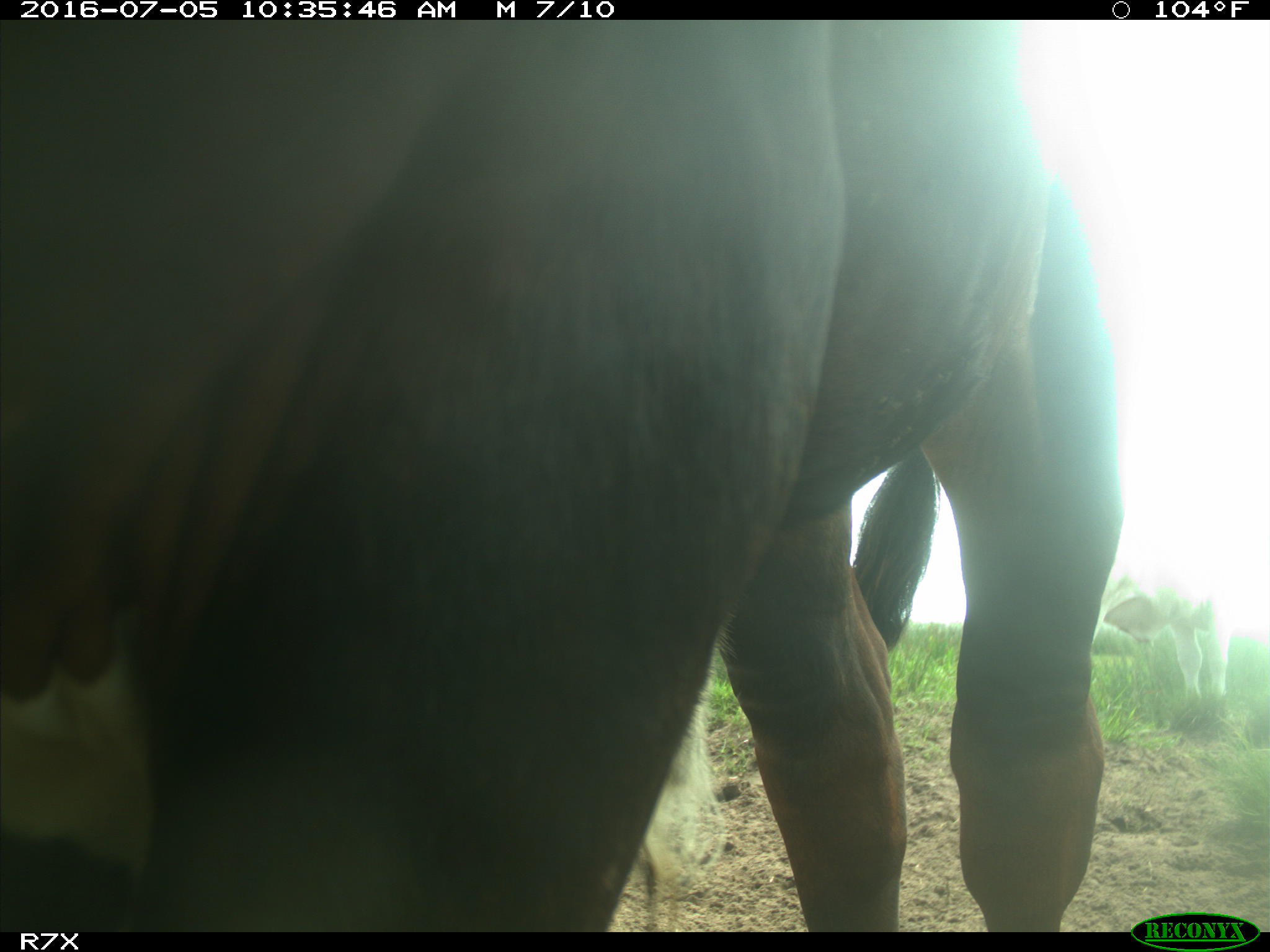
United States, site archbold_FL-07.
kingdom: Animalia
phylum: Chordata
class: Mammalia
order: Artiodactyla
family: Bovidae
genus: Bos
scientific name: Bos taurus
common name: domestic cow